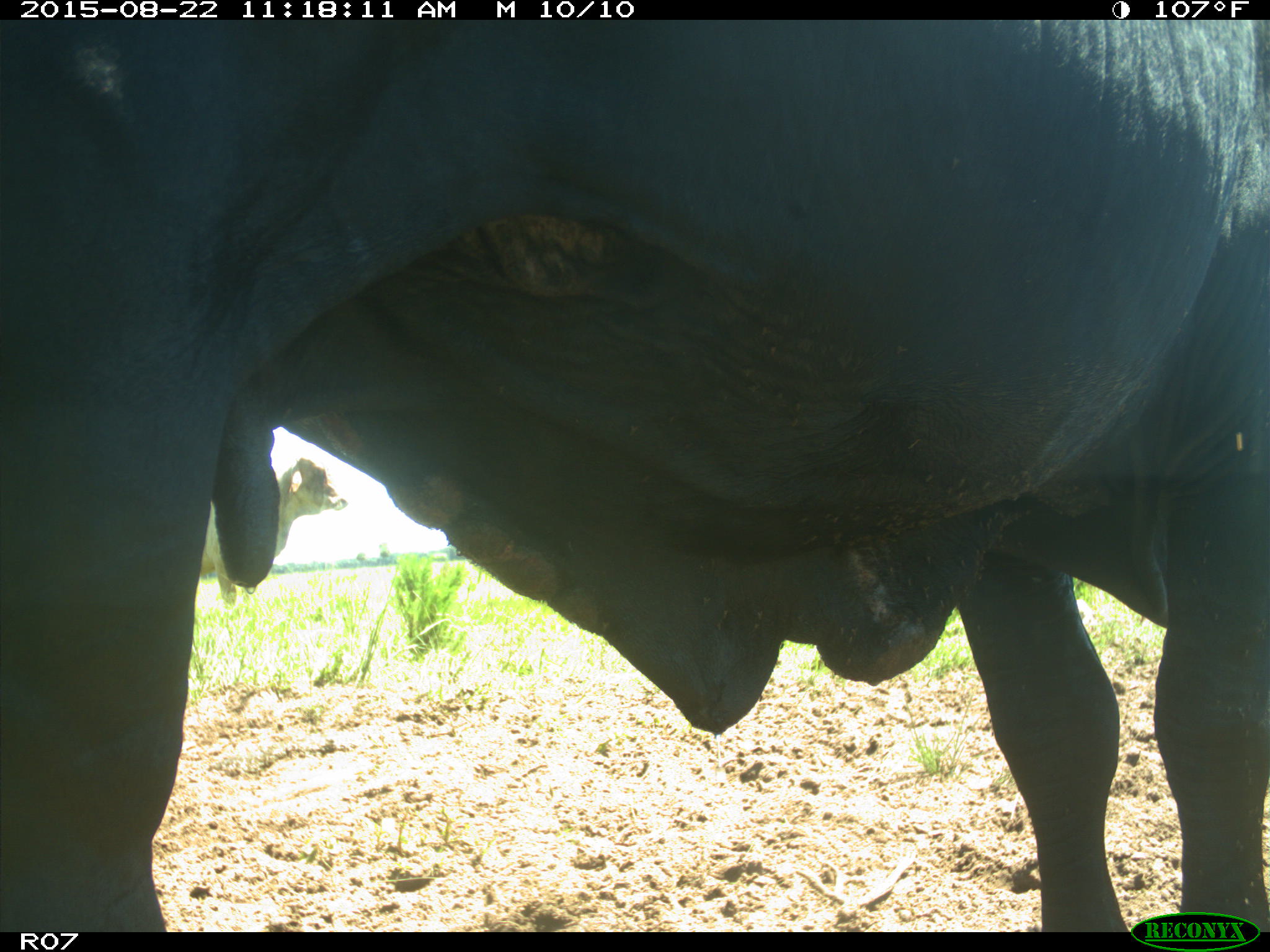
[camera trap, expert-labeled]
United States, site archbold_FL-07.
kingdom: Animalia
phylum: Chordata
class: Mammalia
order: Artiodactyla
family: Bovidae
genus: Bos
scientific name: Bos taurus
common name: domestic cow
Bos taurus (domestic cow).